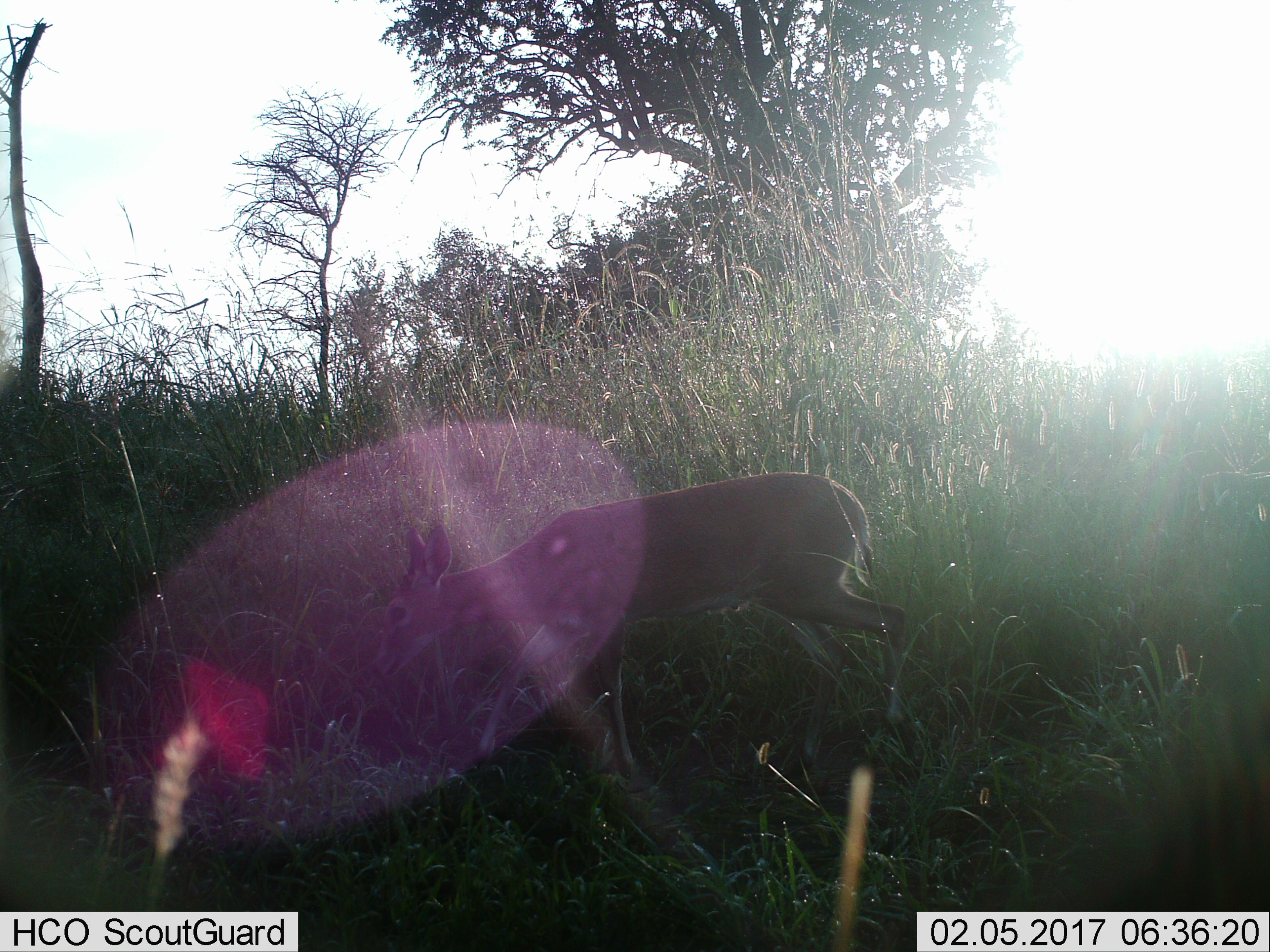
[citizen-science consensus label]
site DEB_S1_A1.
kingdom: Animalia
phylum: Chordata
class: Mammalia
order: Artiodactyla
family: Bovidae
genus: Aepyceros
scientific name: Aepyceros melampus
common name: impala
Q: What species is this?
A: Impala (Aepyceros melampus).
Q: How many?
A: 1.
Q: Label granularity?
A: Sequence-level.